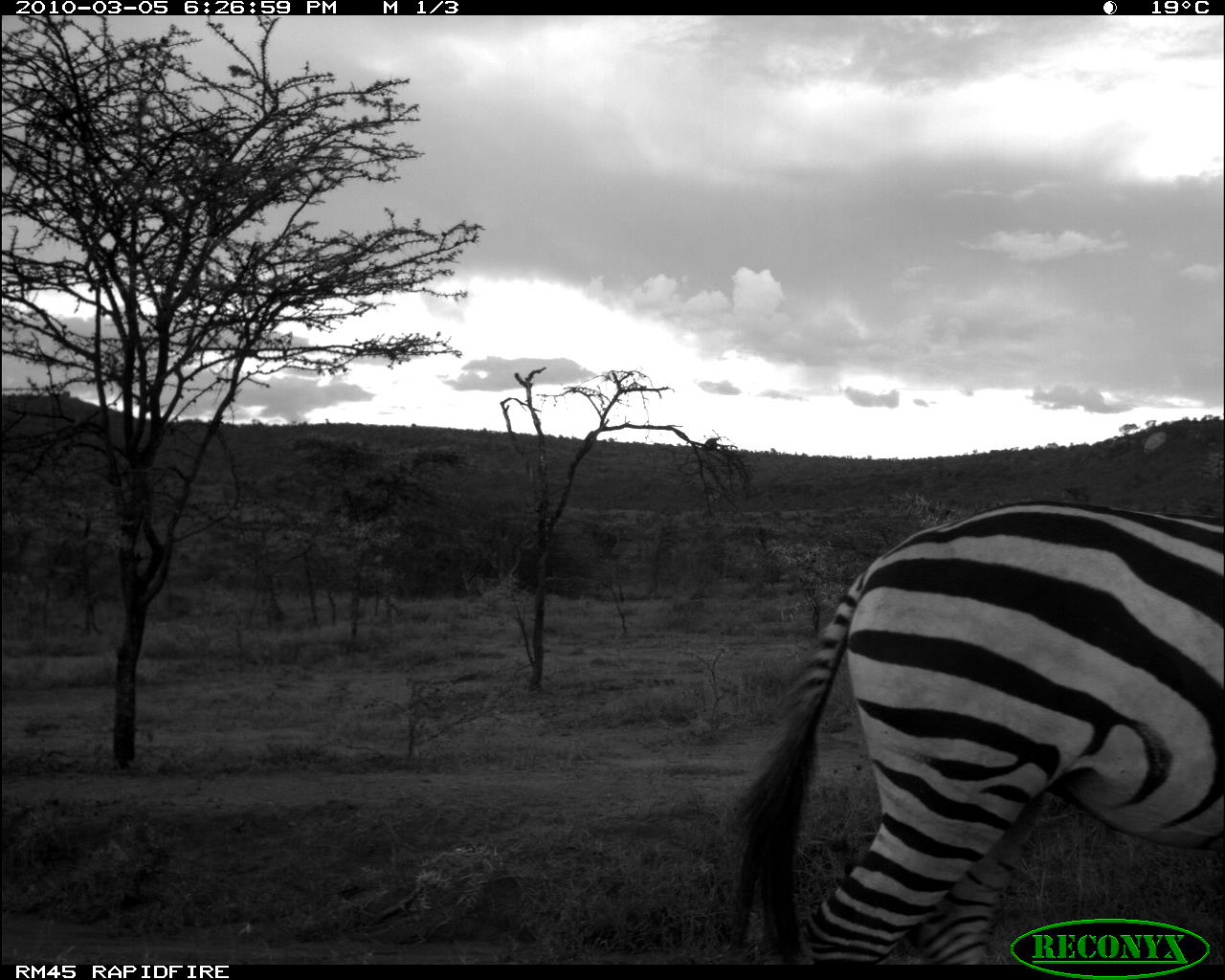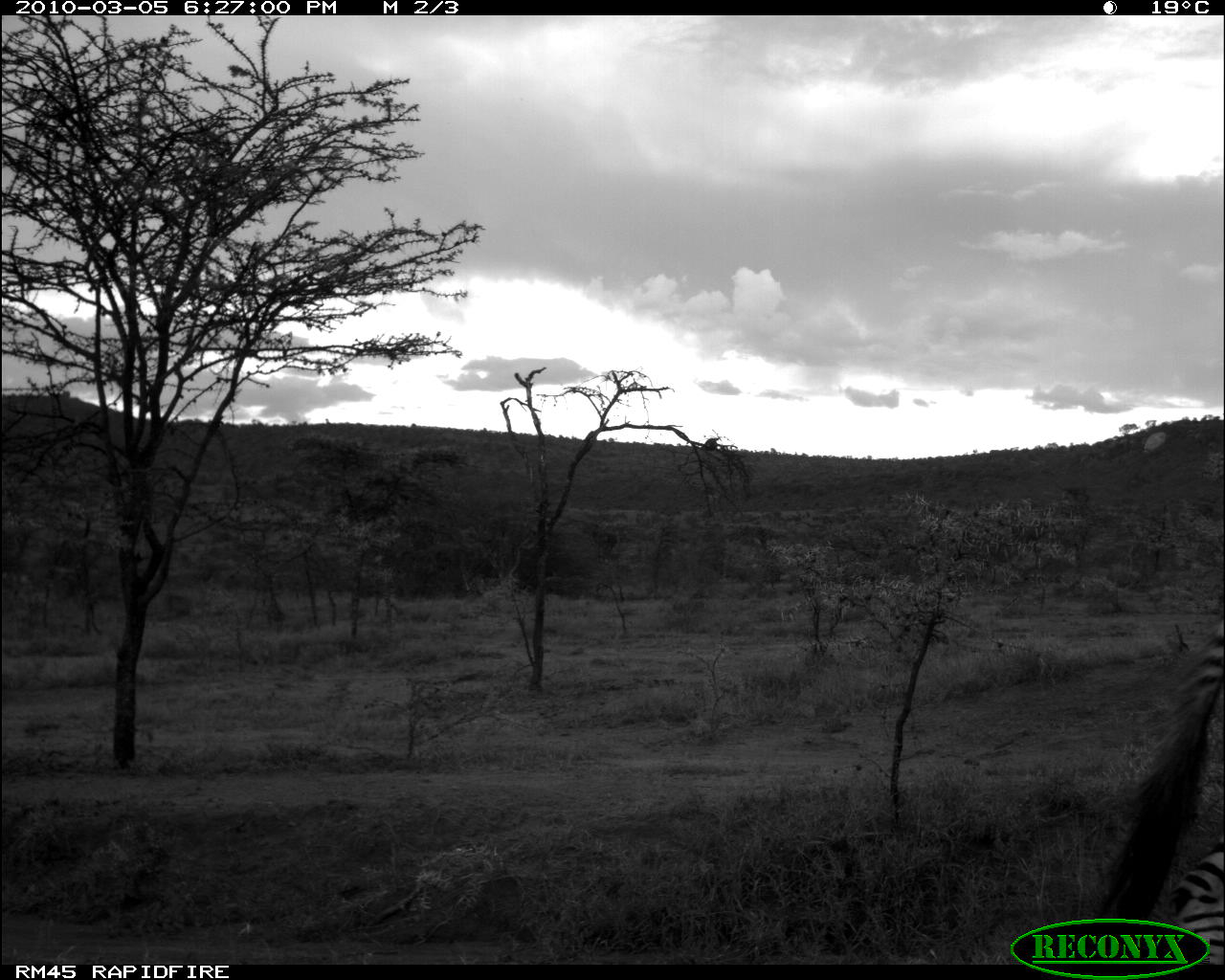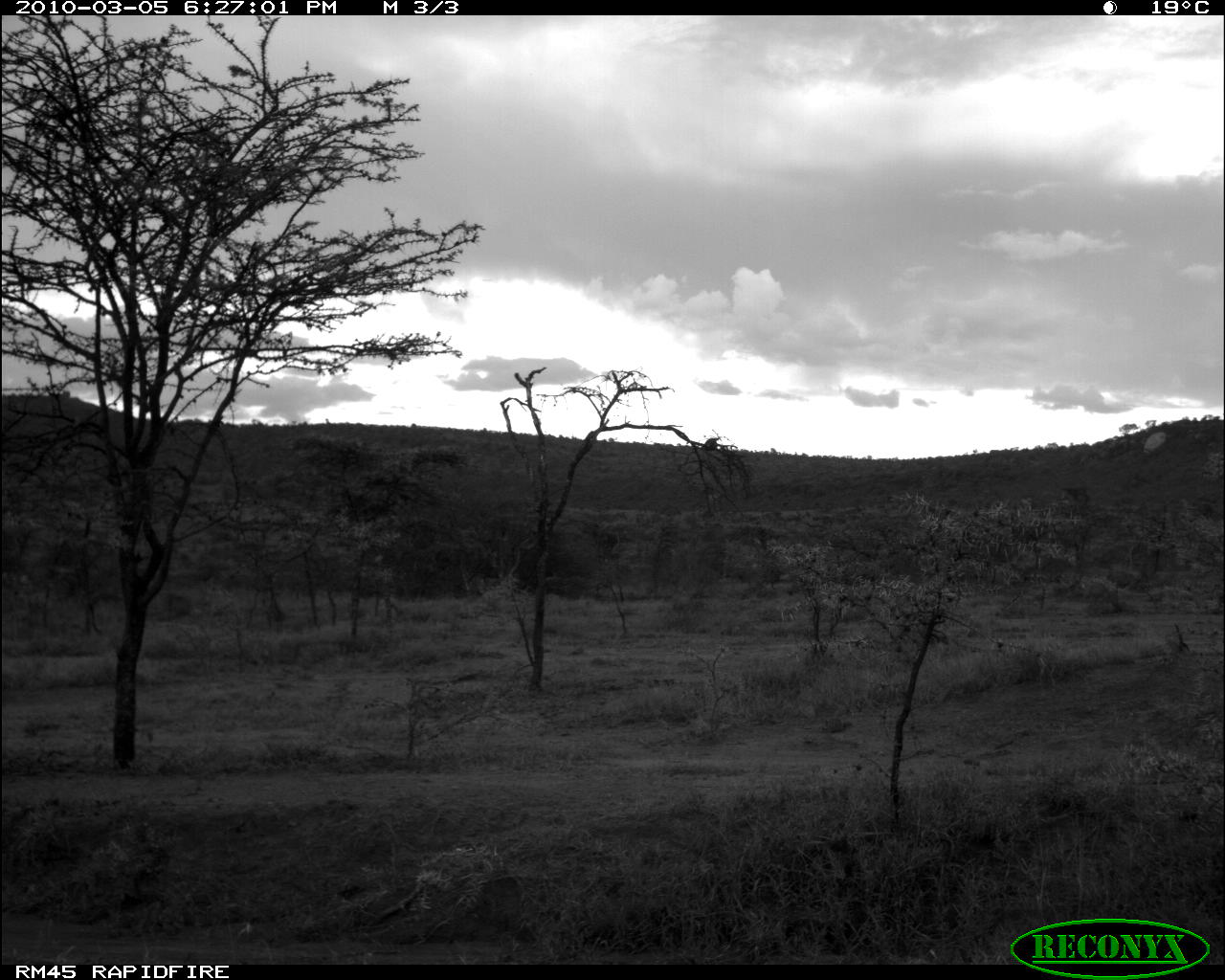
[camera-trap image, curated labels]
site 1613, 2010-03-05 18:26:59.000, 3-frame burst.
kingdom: Animalia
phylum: Chordata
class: Mammalia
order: Perissodactyla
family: Equidae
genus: Equus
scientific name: Equus quagga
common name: plains zebra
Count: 1.